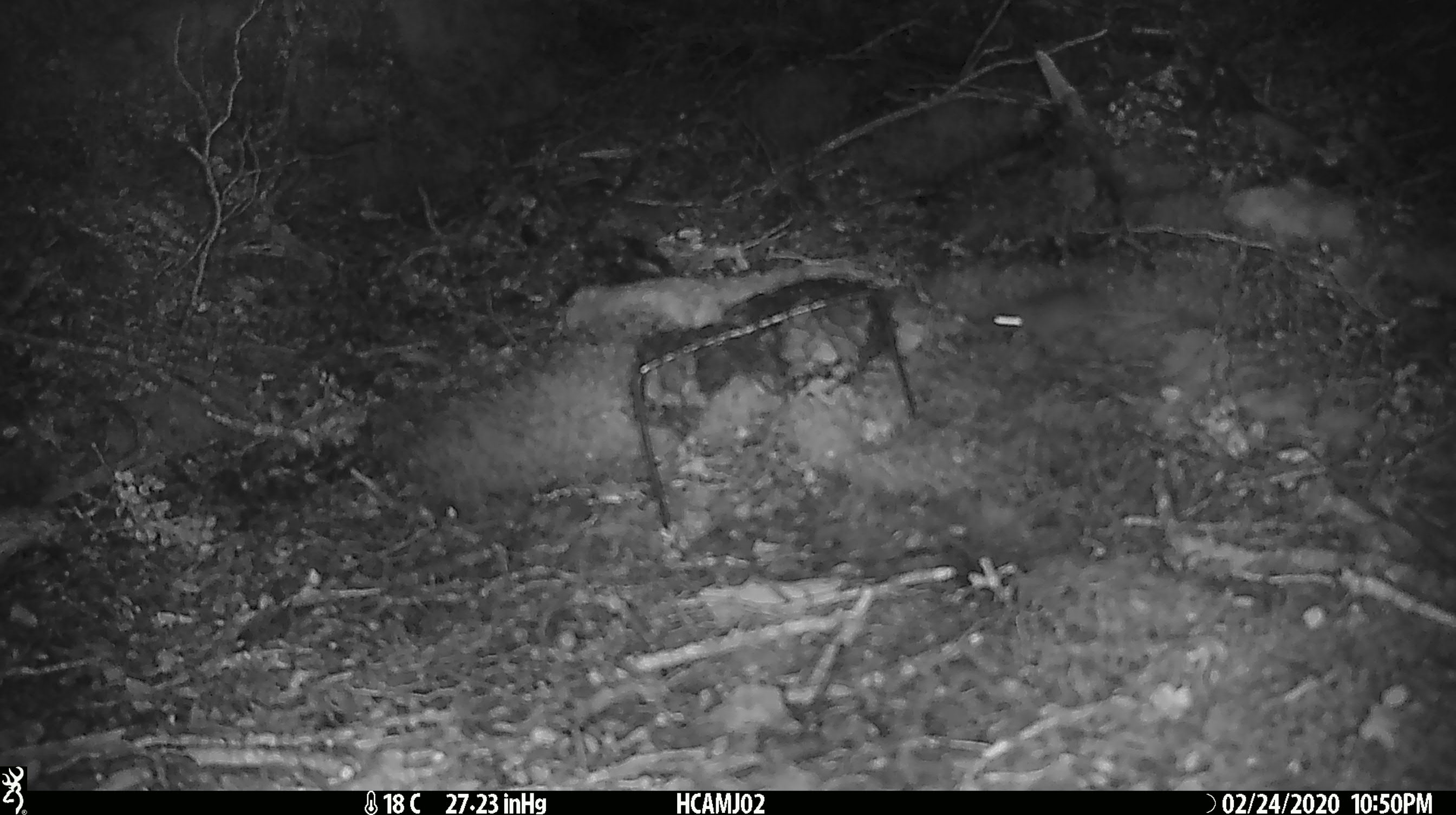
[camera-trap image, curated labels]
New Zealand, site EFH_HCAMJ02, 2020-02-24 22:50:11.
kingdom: Animalia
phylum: Chordata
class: Mammalia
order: Rodentia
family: Muridae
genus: Mus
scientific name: Mus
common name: mouse